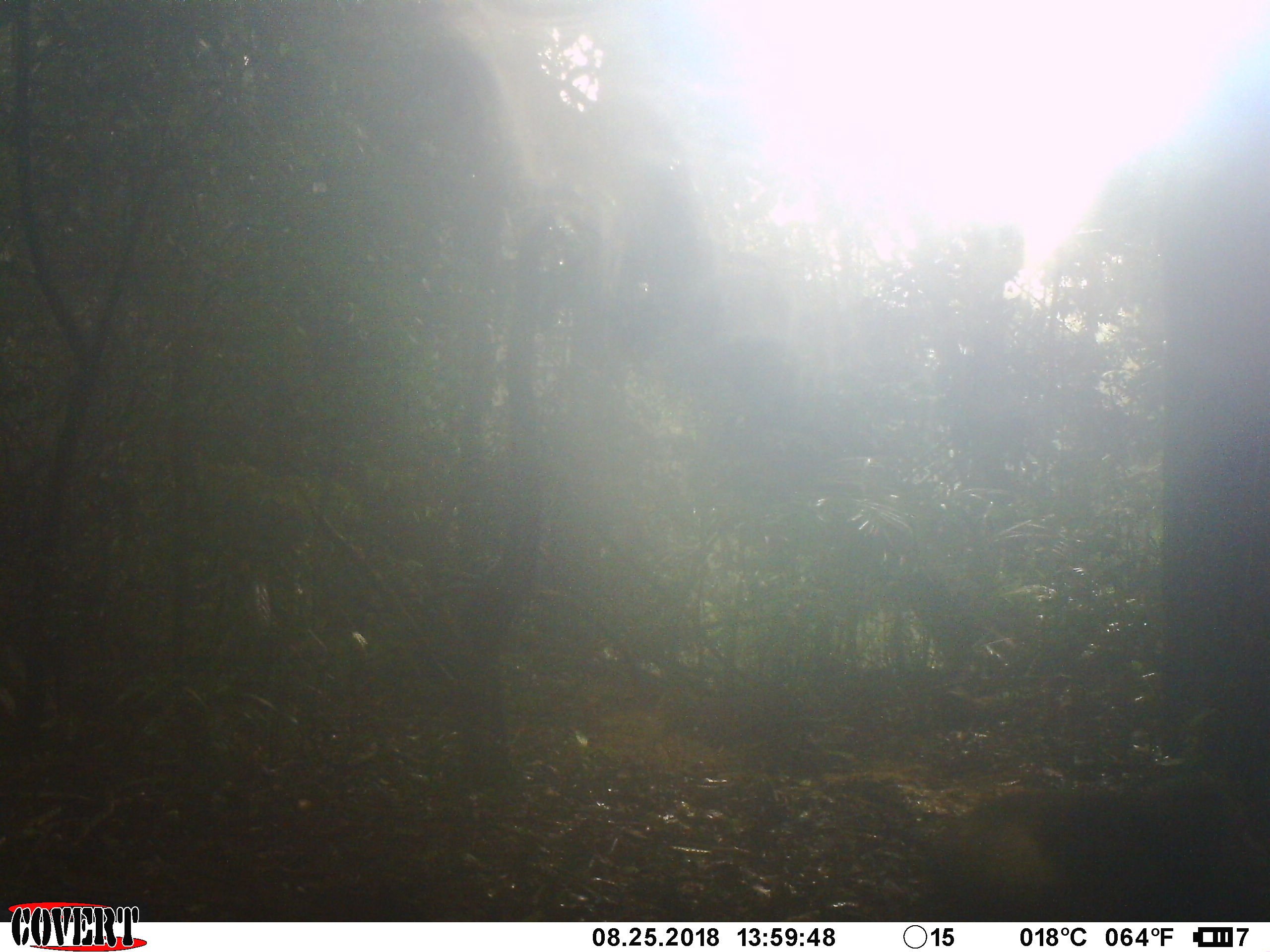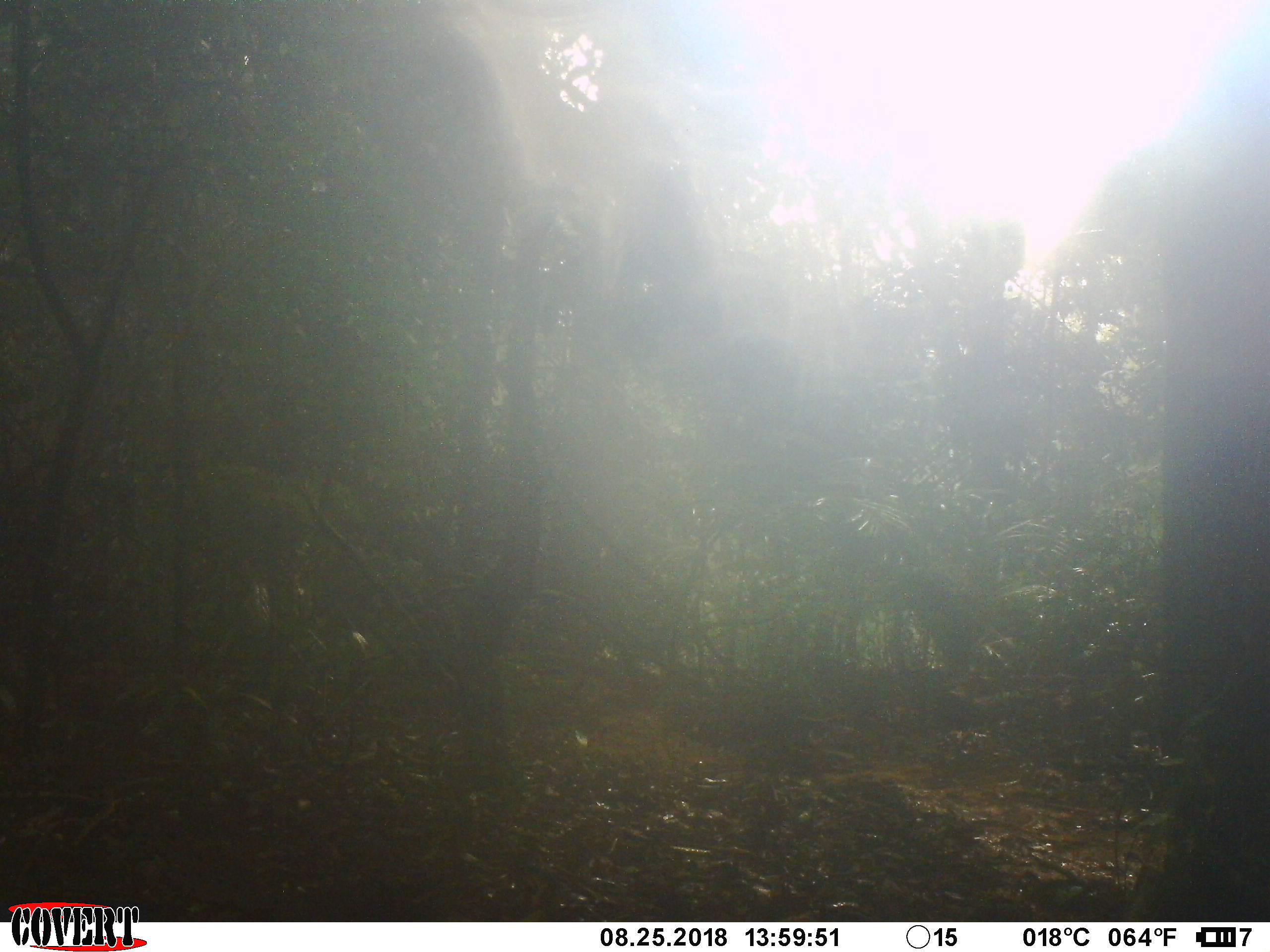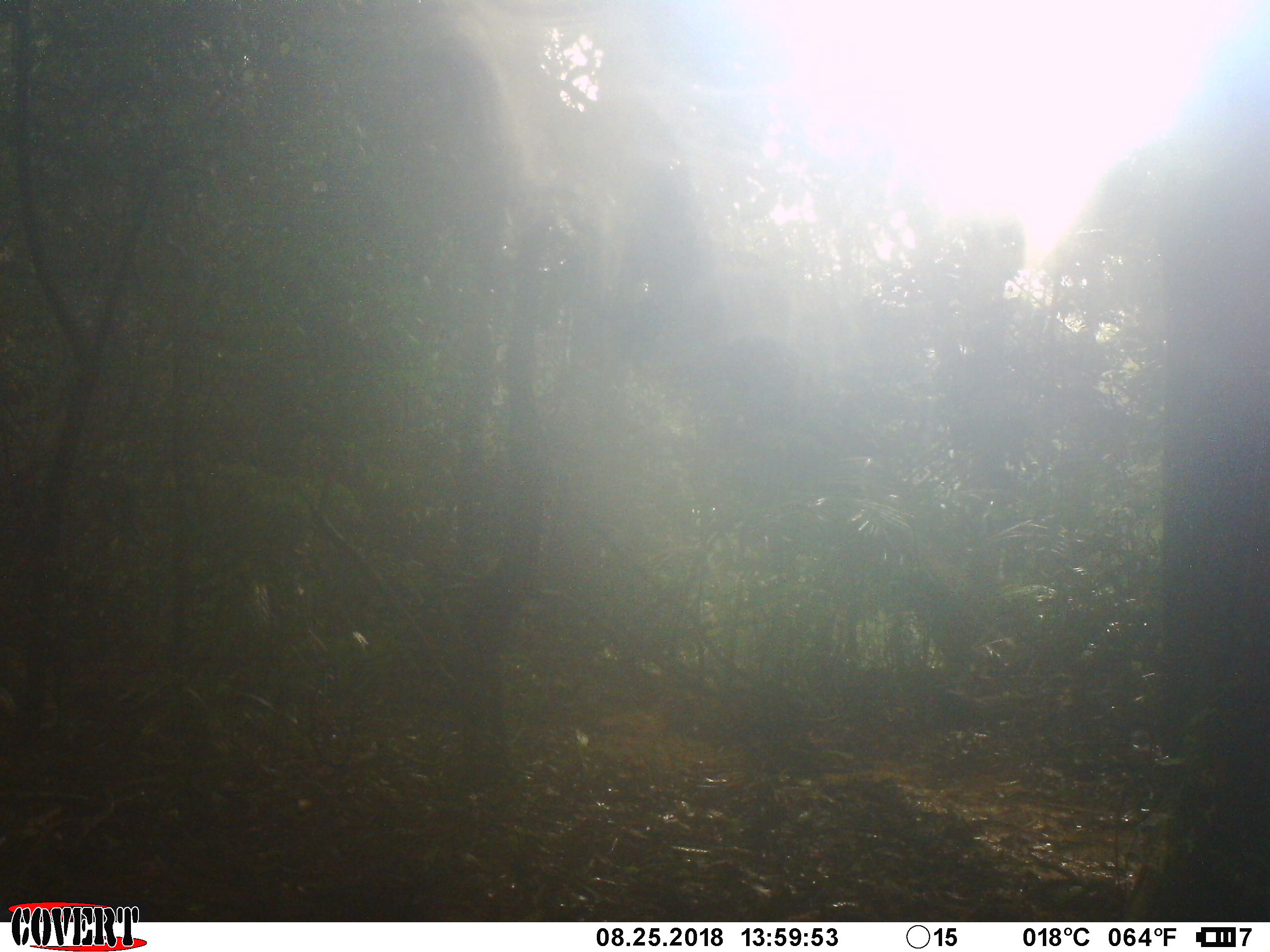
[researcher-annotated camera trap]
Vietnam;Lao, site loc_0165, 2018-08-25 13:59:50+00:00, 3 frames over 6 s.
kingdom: Animalia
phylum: Chordata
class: Mammalia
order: Primates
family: Cercopithecidae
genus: Macaca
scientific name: Macaca arctoides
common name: stump-tailed macaque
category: stump tailed macaque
Stump tailed macaque (stump-tailed macaque) (Macaca arctoides). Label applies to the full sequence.